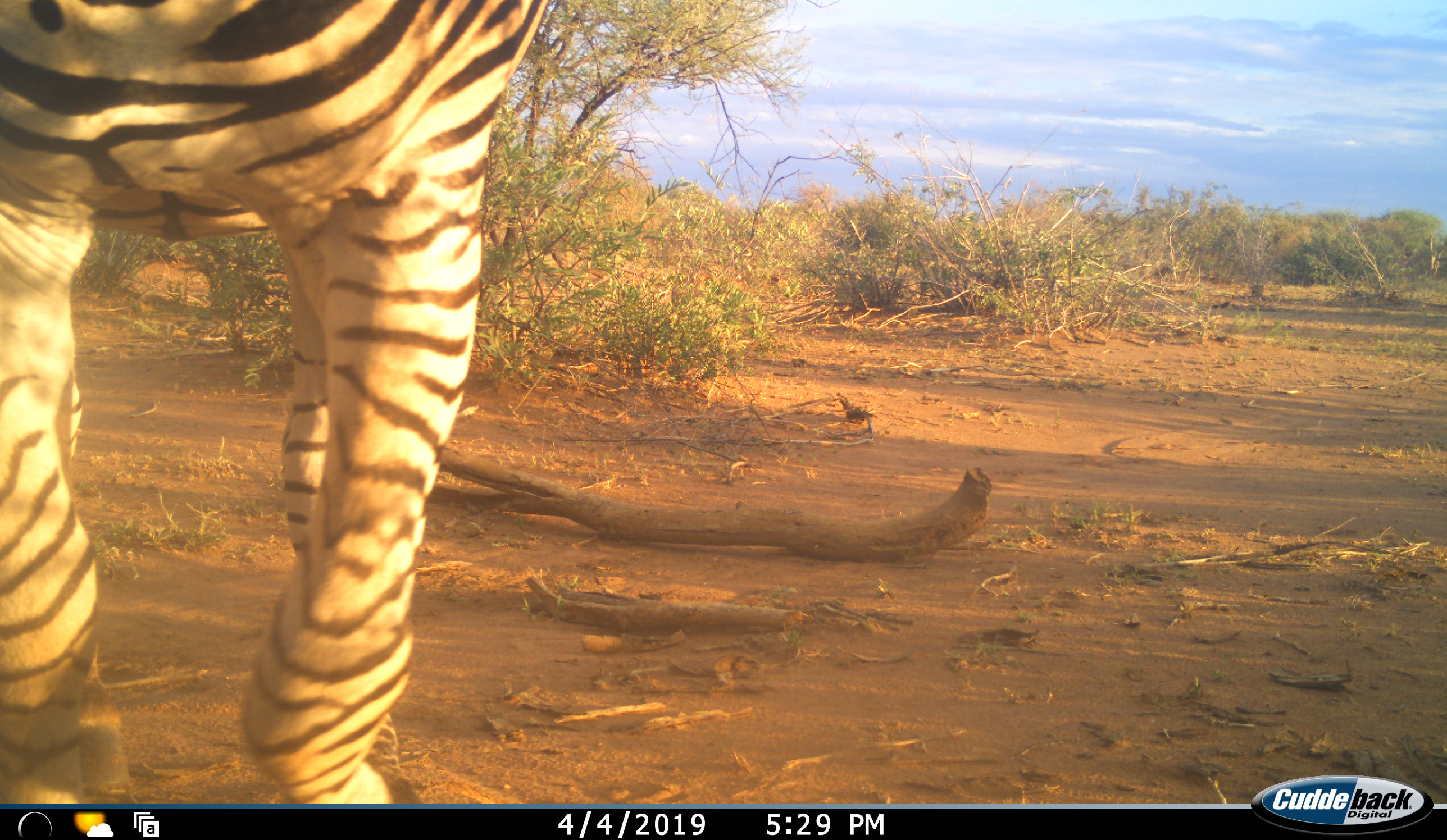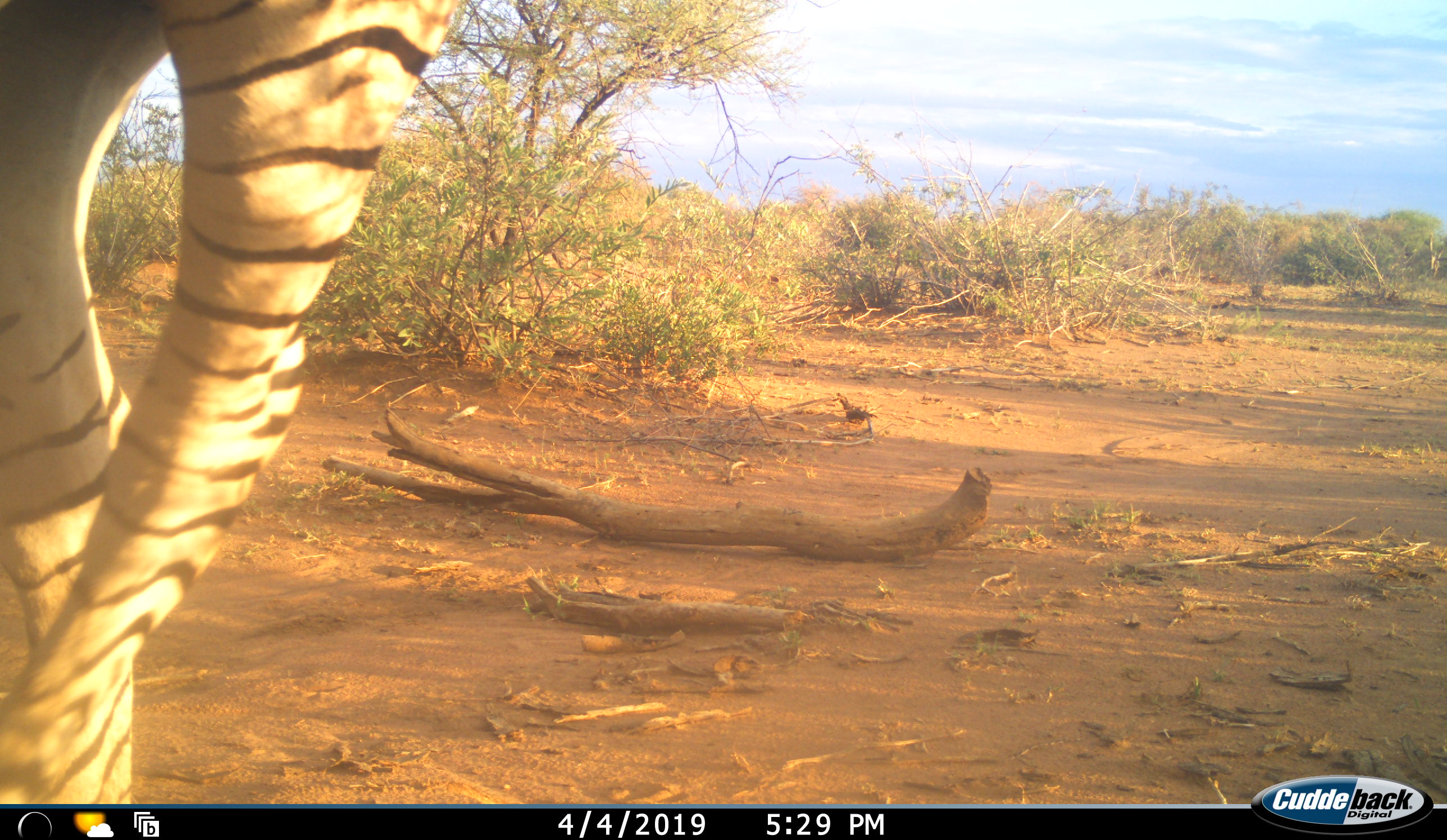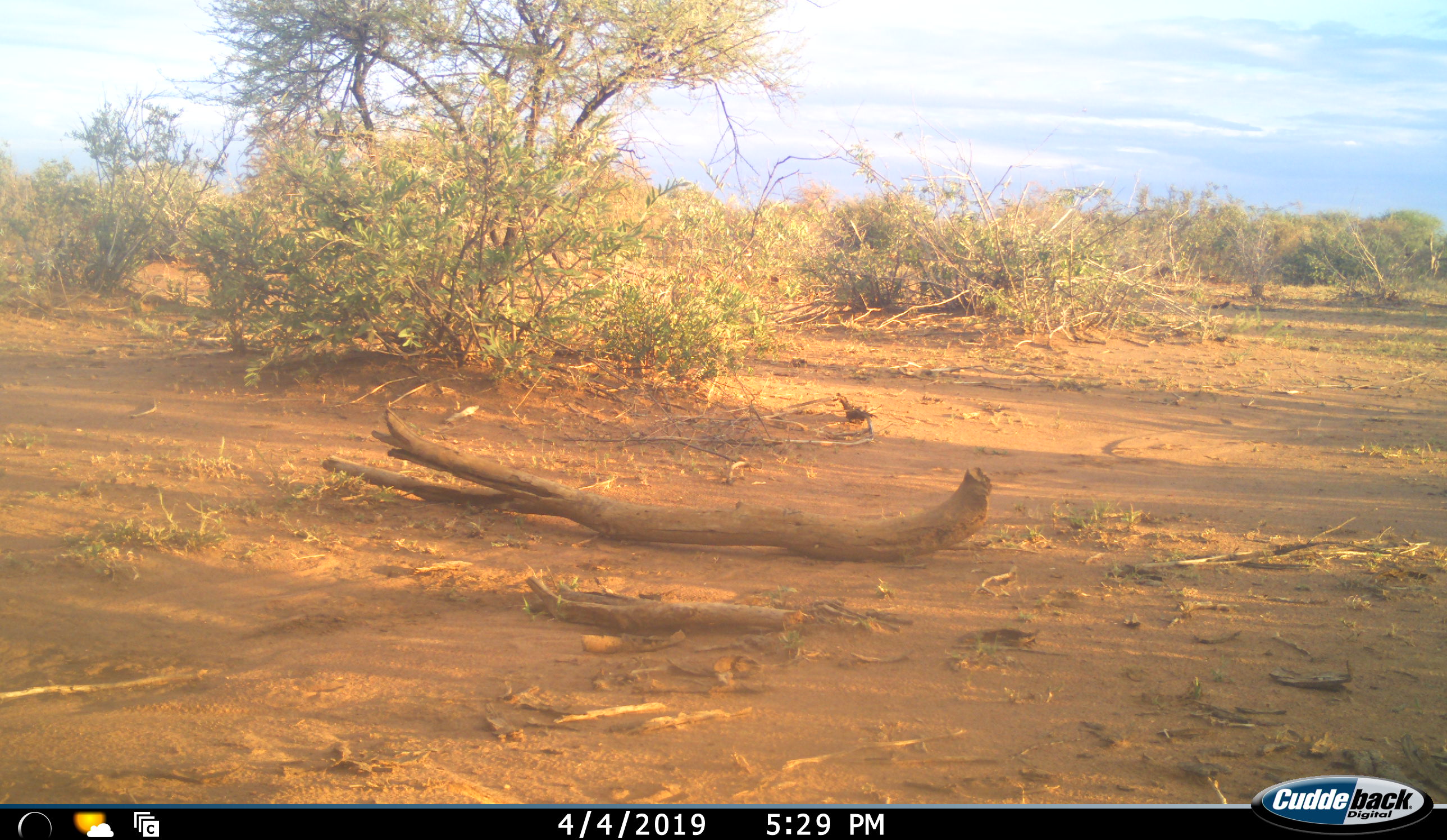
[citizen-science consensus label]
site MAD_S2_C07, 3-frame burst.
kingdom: Animalia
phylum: Chordata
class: Mammalia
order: Perissodactyla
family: Equidae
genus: Equus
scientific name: Equus quagga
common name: plains zebra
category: zebraplains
Zebraplains (plains zebra) (Equus quagga), count 1. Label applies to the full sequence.